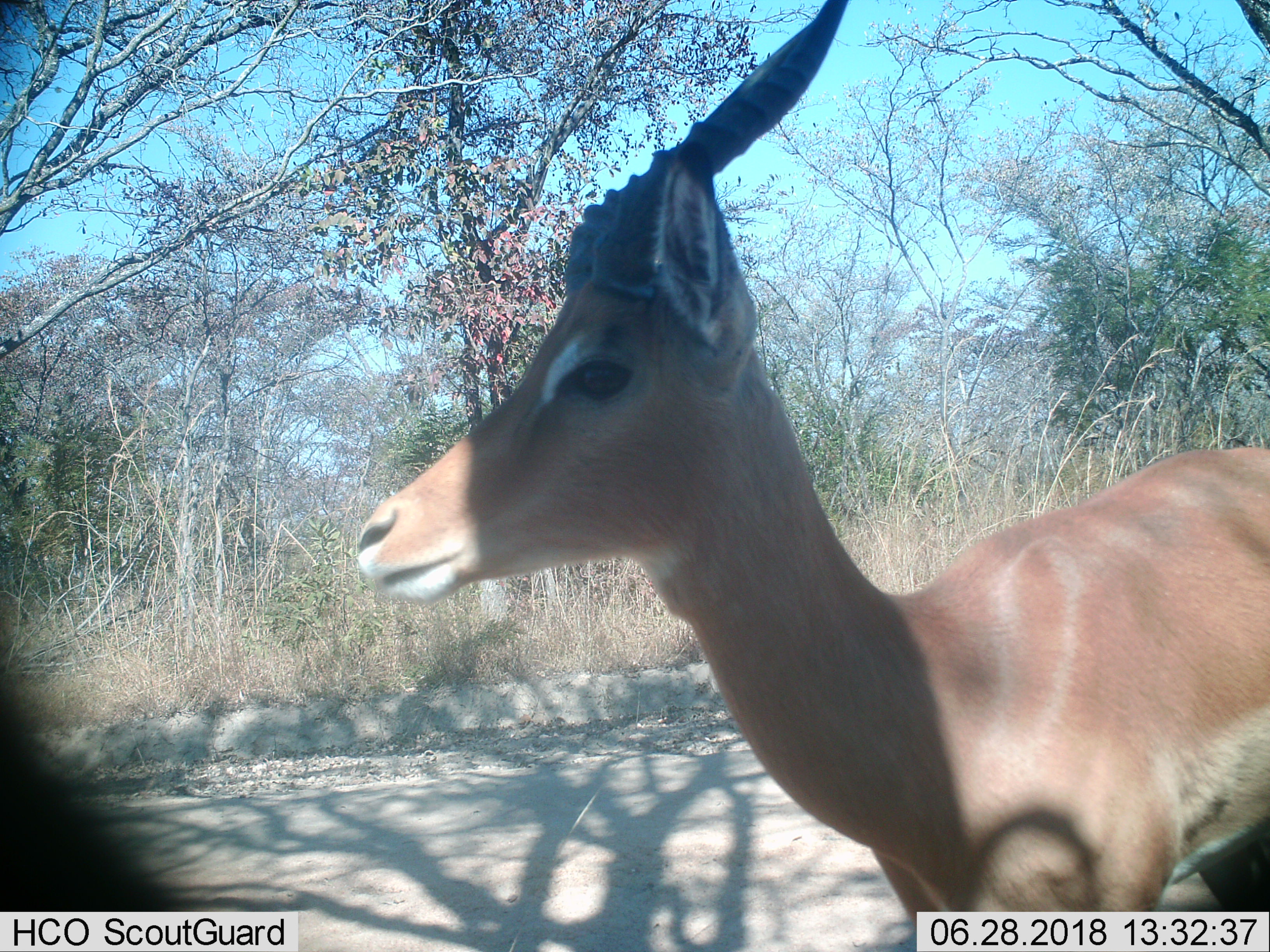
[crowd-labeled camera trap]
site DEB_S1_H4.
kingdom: Animalia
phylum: Chordata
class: Mammalia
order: Artiodactyla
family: Bovidae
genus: Aepyceros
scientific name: Aepyceros melampus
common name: impala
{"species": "impala (Aepyceros melampus)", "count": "1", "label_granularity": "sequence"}